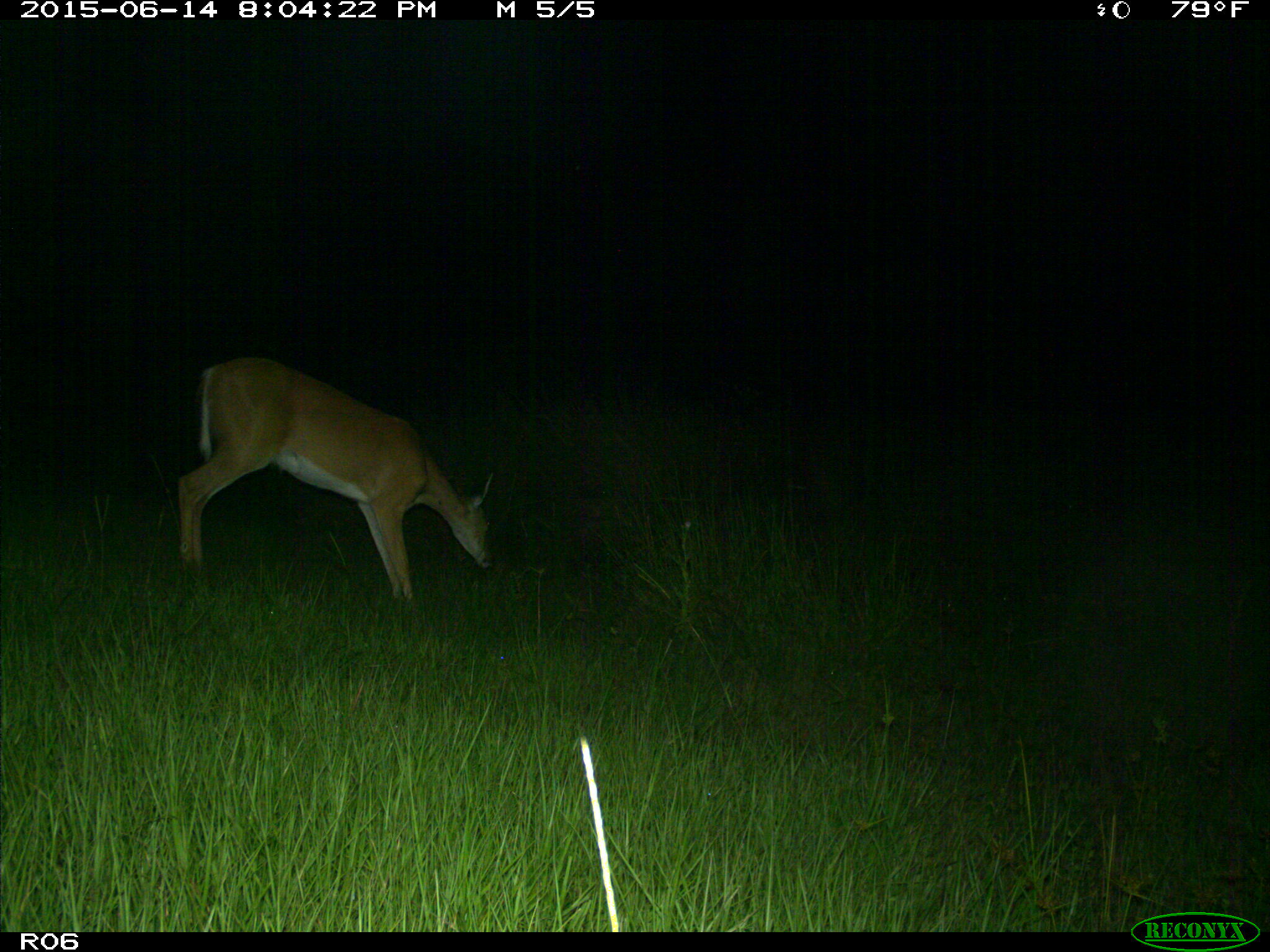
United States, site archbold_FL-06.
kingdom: Animalia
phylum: Chordata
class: Mammalia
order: Artiodactyla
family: Cervidae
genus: Odocoileus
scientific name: Odocoileus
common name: deer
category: unidentified deer